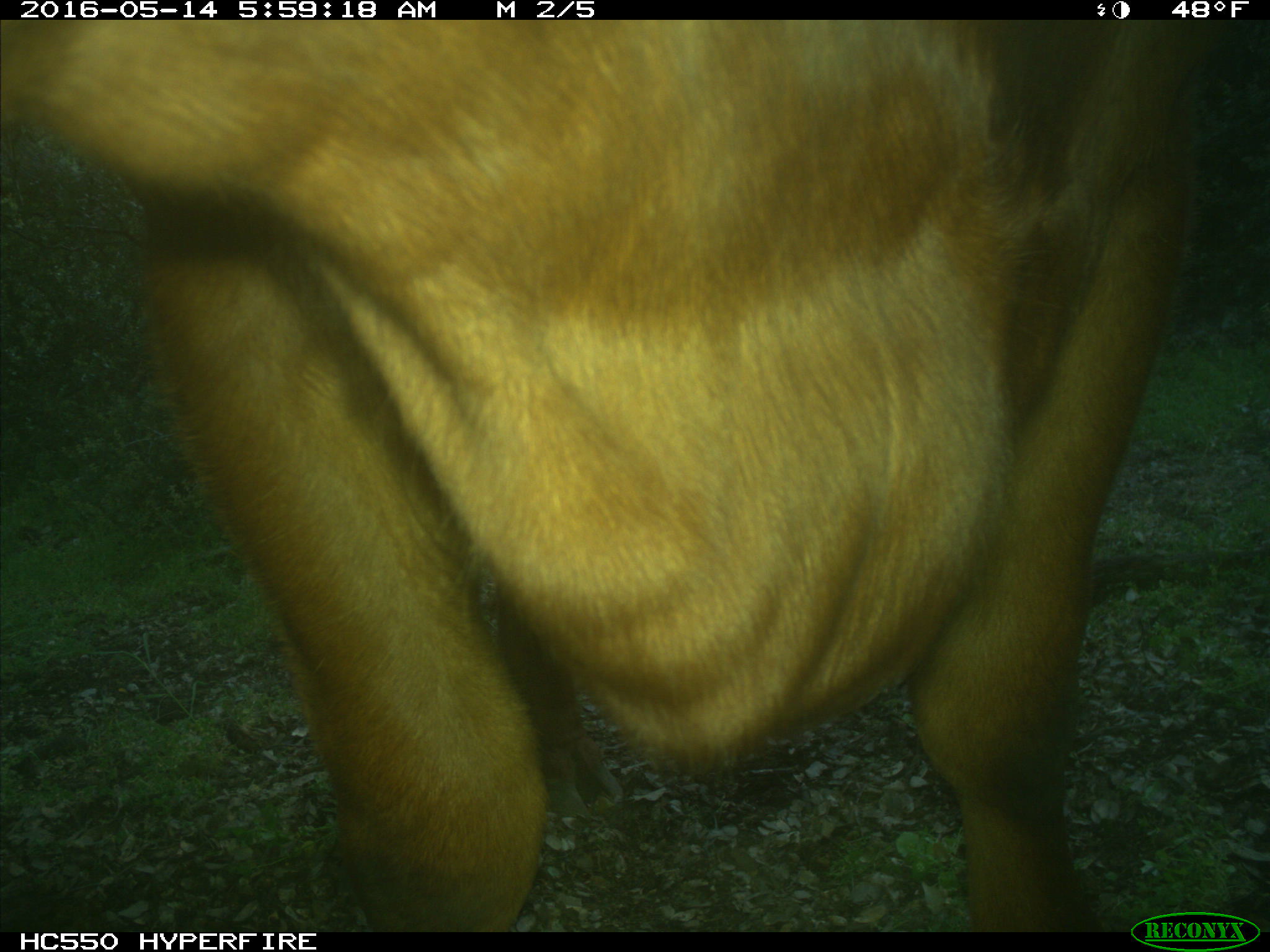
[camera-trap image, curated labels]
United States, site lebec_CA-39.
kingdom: Animalia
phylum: Chordata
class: Mammalia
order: Artiodactyla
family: Bovidae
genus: Bos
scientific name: Bos taurus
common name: domestic cow